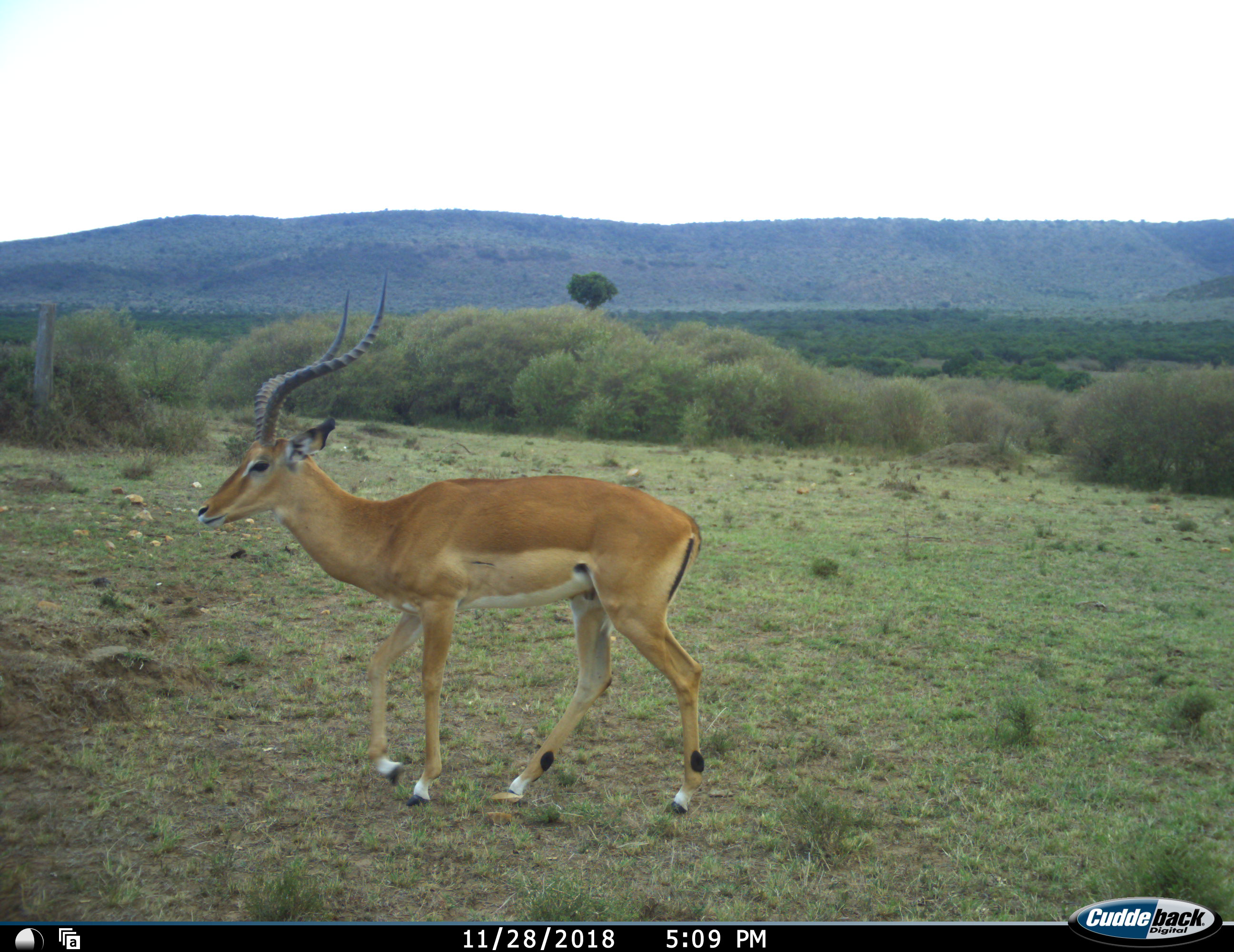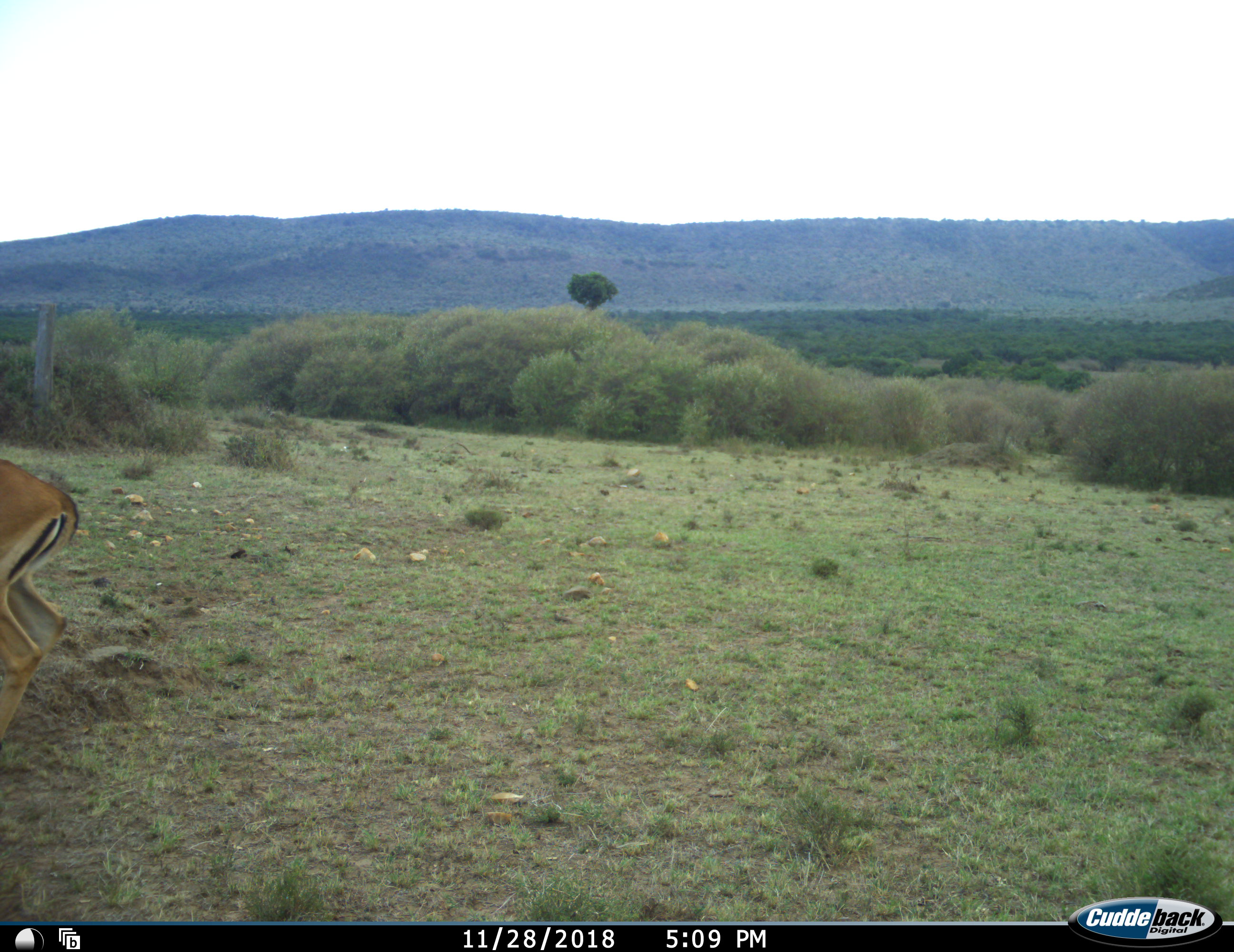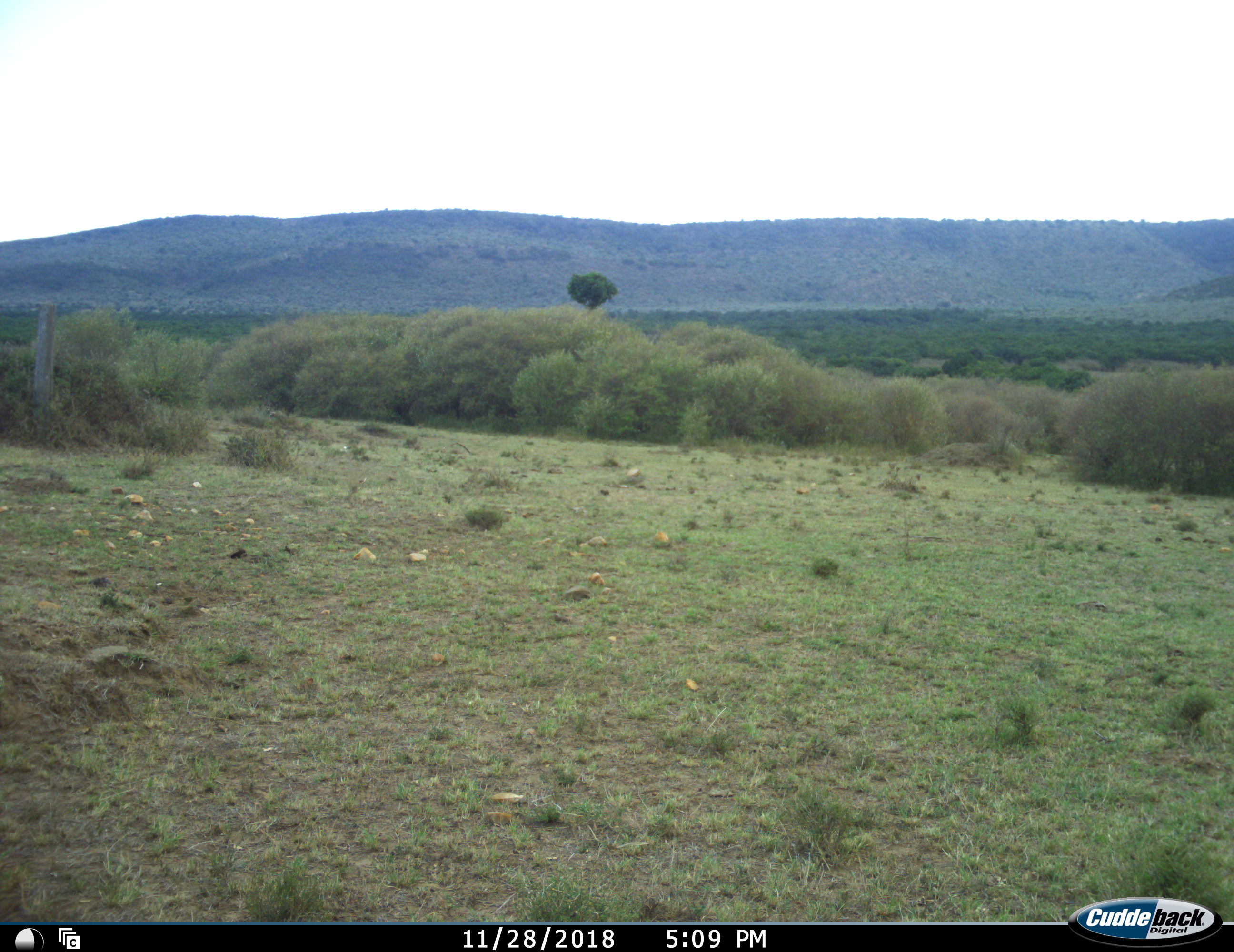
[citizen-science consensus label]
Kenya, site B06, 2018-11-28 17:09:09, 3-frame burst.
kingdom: Animalia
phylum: Chordata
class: Mammalia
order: Artiodactyla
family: Bovidae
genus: Aepyceros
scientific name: Aepyceros melampus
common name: impala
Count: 1.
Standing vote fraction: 0%.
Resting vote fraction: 0%.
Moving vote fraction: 100%.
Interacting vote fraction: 0%.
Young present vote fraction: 0%.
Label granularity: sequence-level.